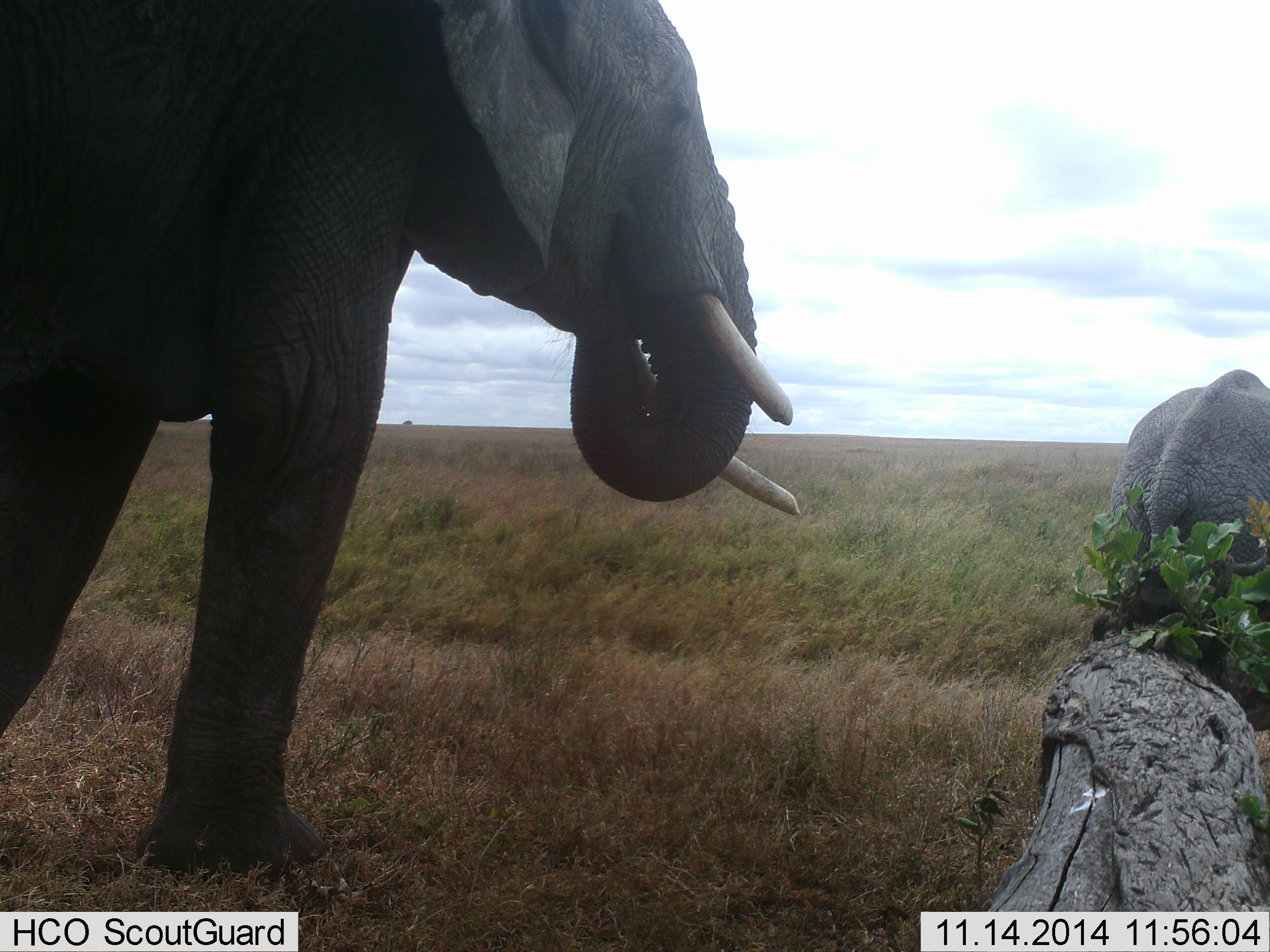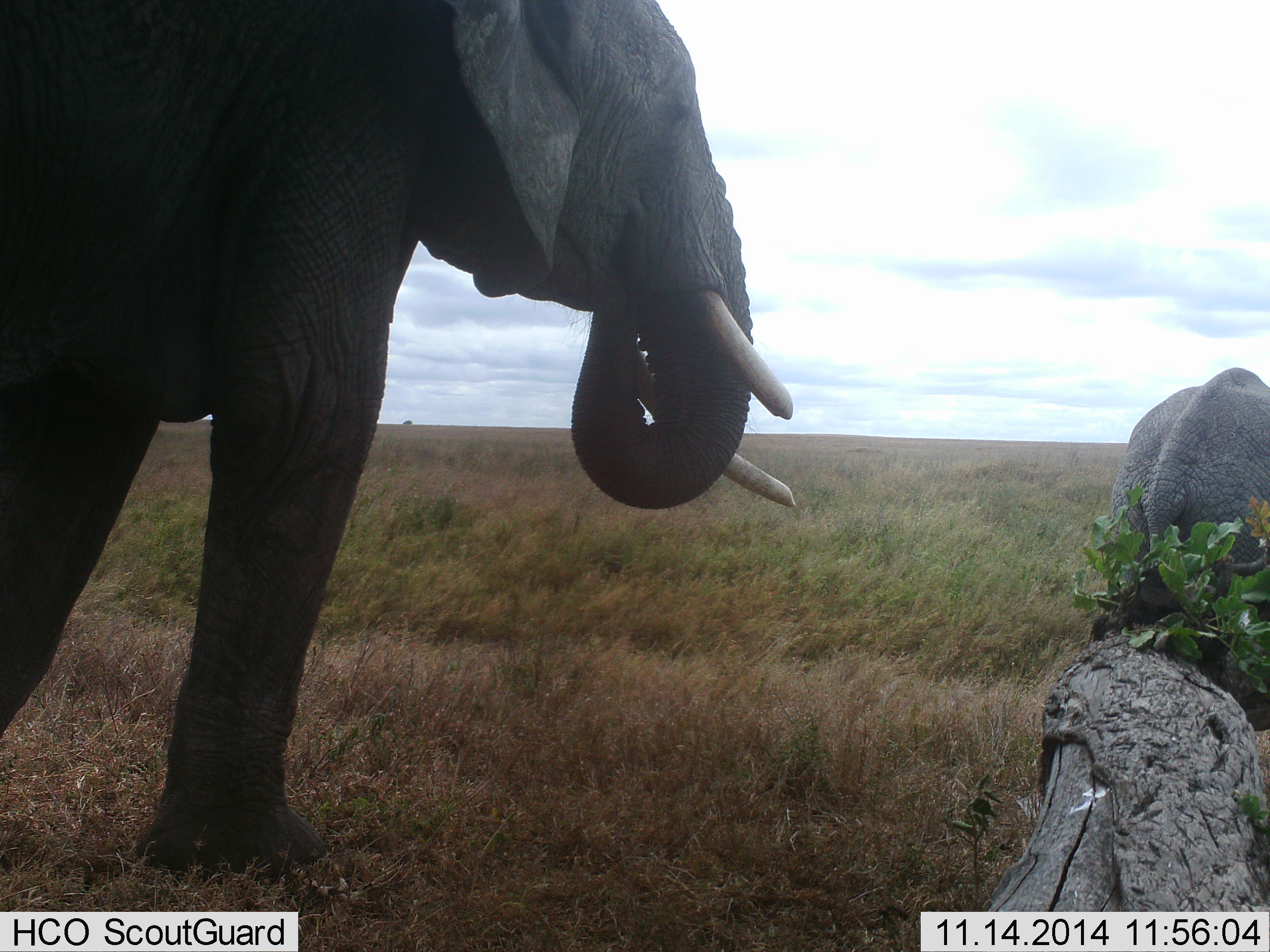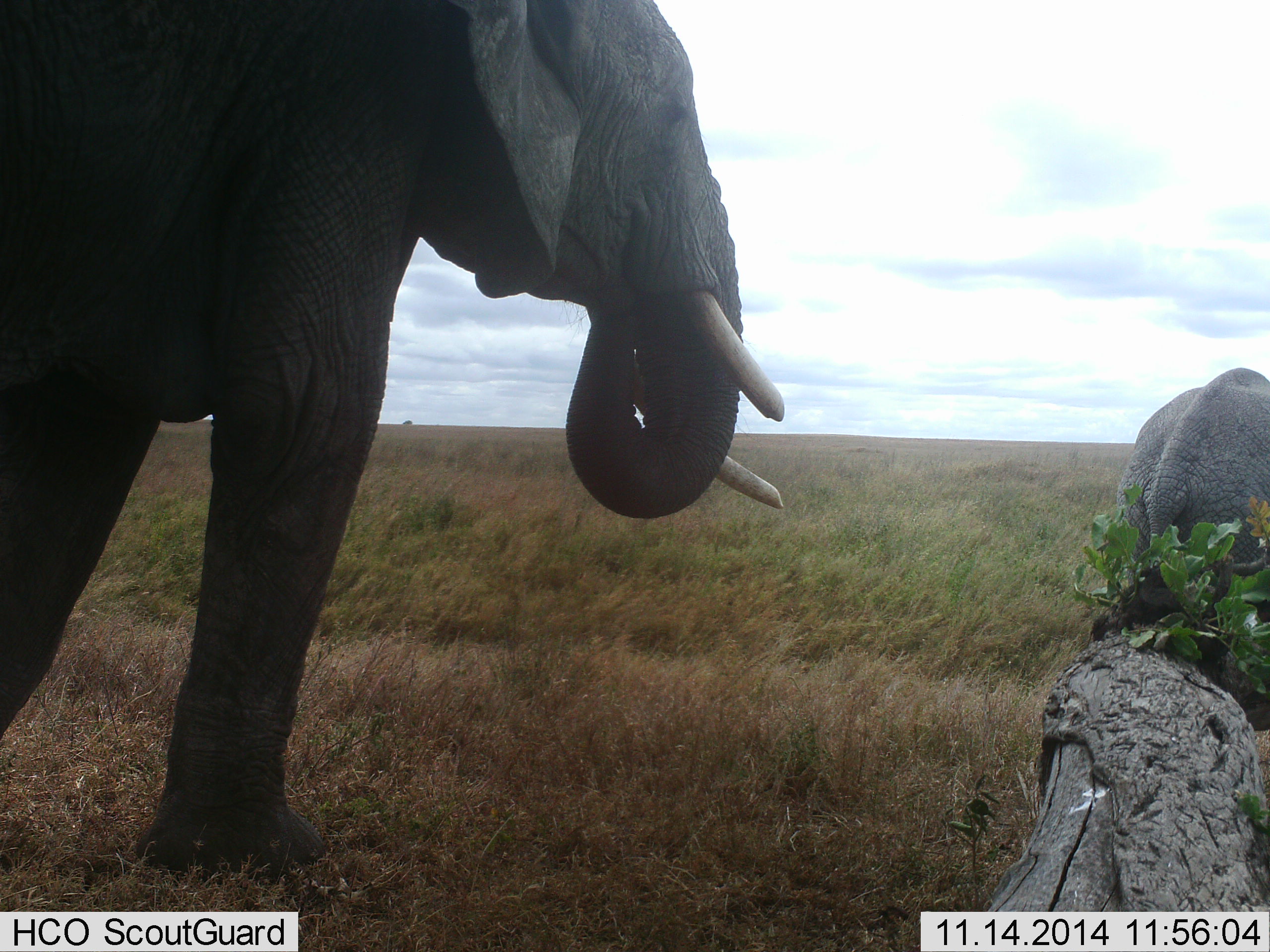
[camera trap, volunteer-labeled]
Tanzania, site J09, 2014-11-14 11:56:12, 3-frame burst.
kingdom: Animalia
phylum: Chordata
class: Mammalia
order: Proboscidea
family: Elephantidae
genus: Loxodonta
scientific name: Loxodonta africana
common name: african bush elephant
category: elephant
Elephant (african bush elephant) (Loxodonta africana), count 2. Behavior (volunteer vote fractions): standing 70%, resting 10%, moving 10%, interacting 0%. Young present (vote fraction): 20%. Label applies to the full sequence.